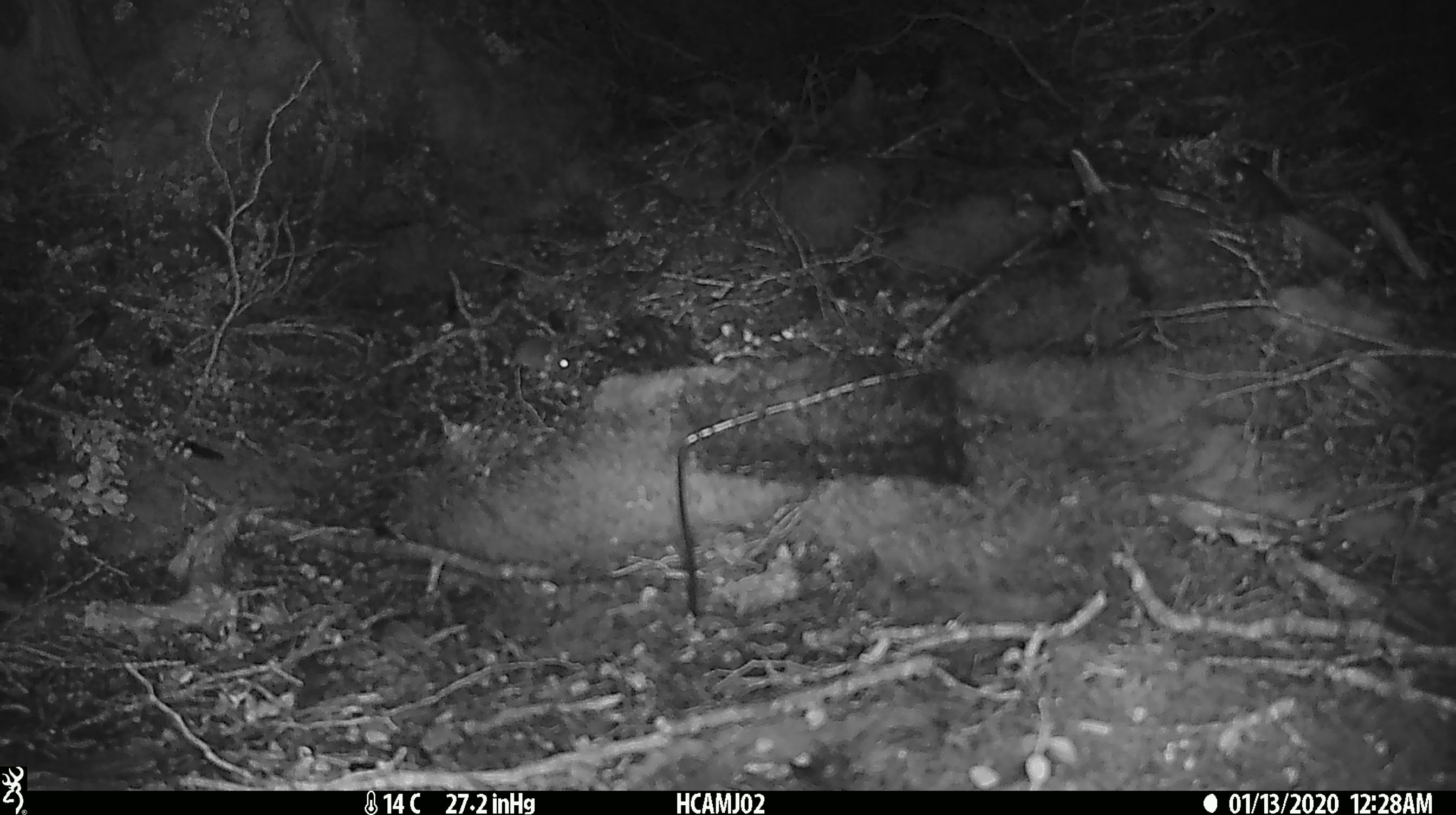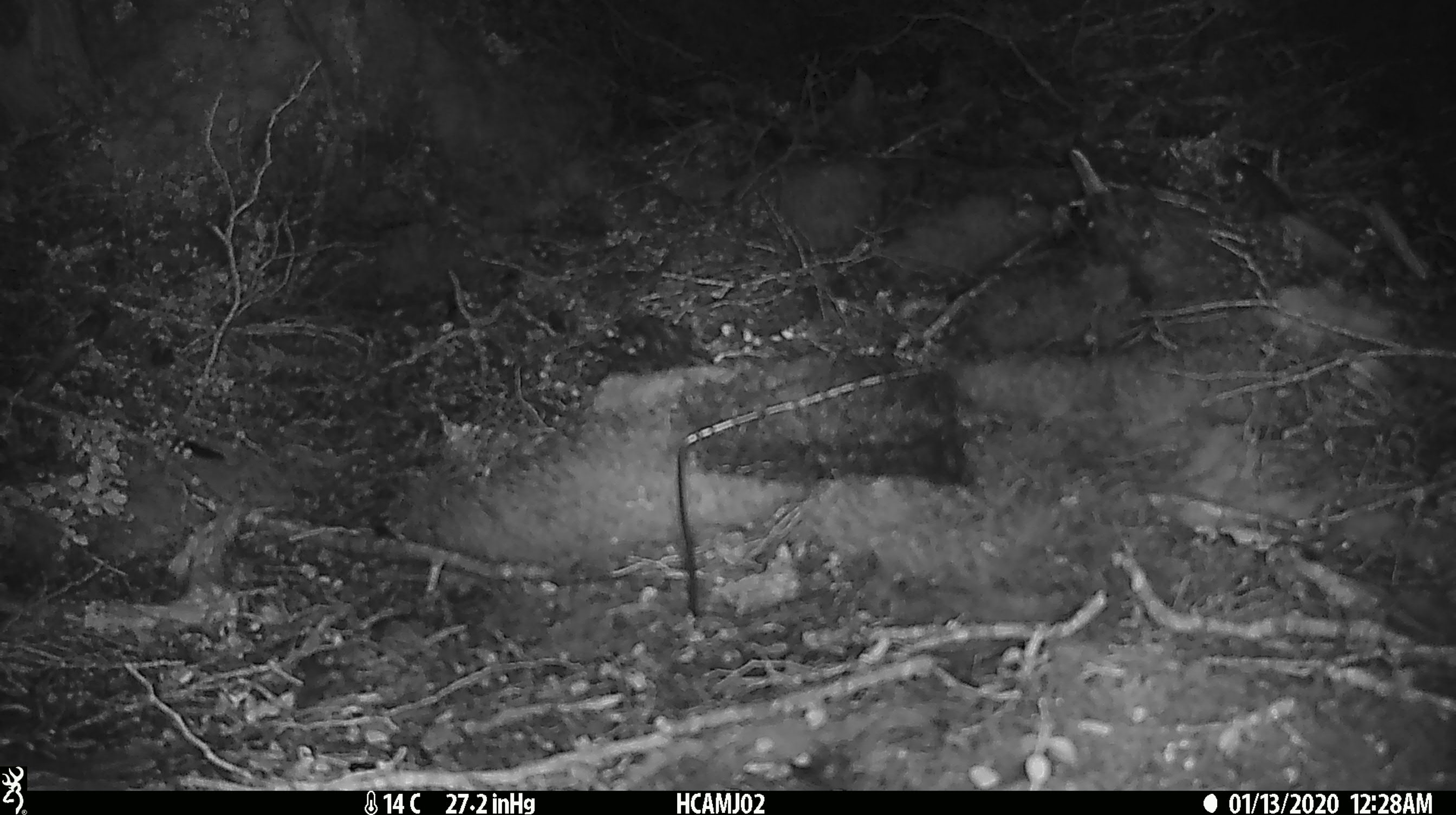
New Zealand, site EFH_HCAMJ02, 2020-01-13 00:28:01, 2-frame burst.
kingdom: Animalia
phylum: Chordata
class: Mammalia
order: Rodentia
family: Muridae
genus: Mus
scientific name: Mus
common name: mouse